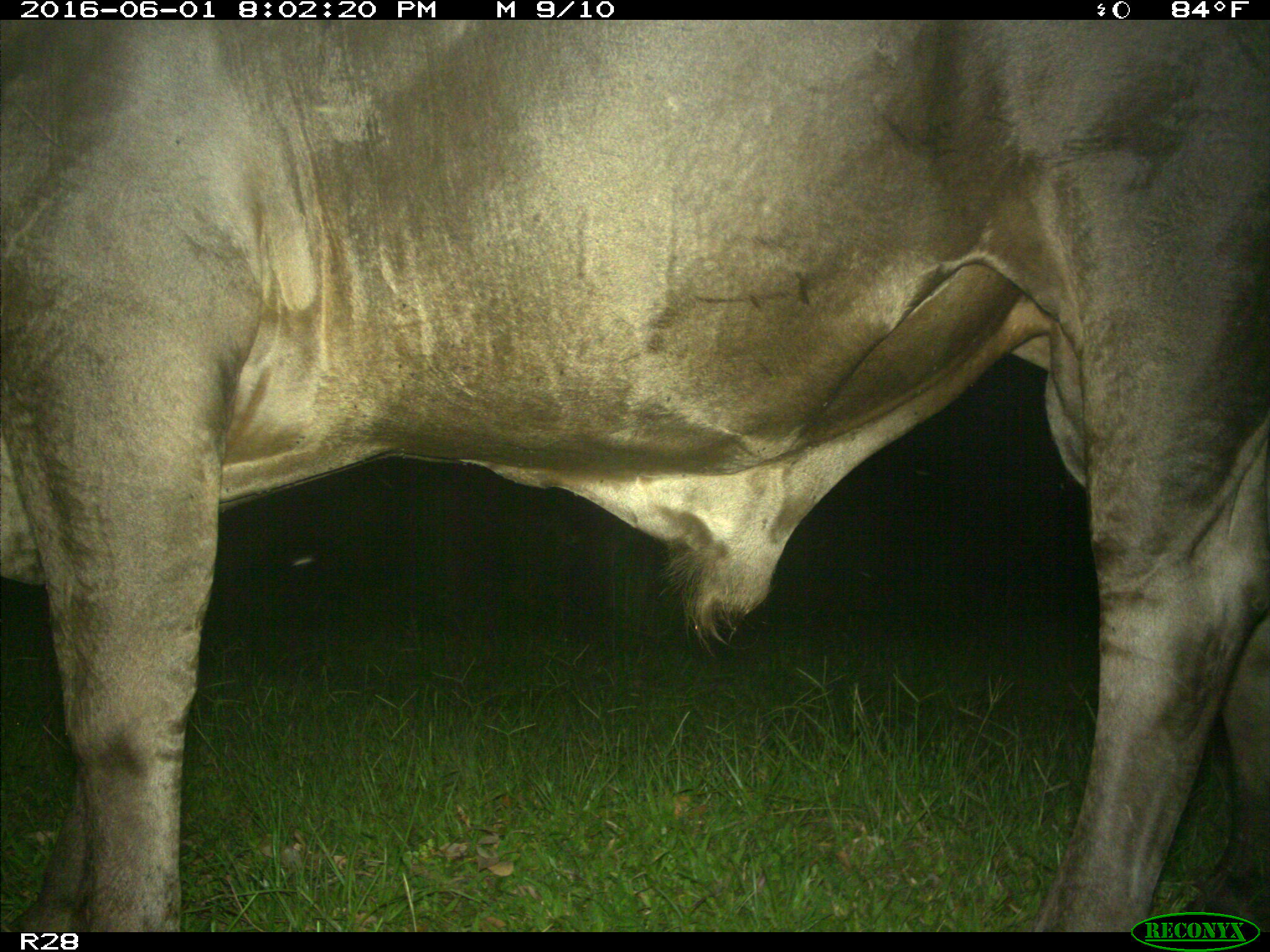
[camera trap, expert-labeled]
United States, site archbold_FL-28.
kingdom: Animalia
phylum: Chordata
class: Mammalia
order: Artiodactyla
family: Bovidae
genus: Bos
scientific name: Bos taurus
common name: domestic cow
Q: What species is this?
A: Bos taurus (domestic cow).